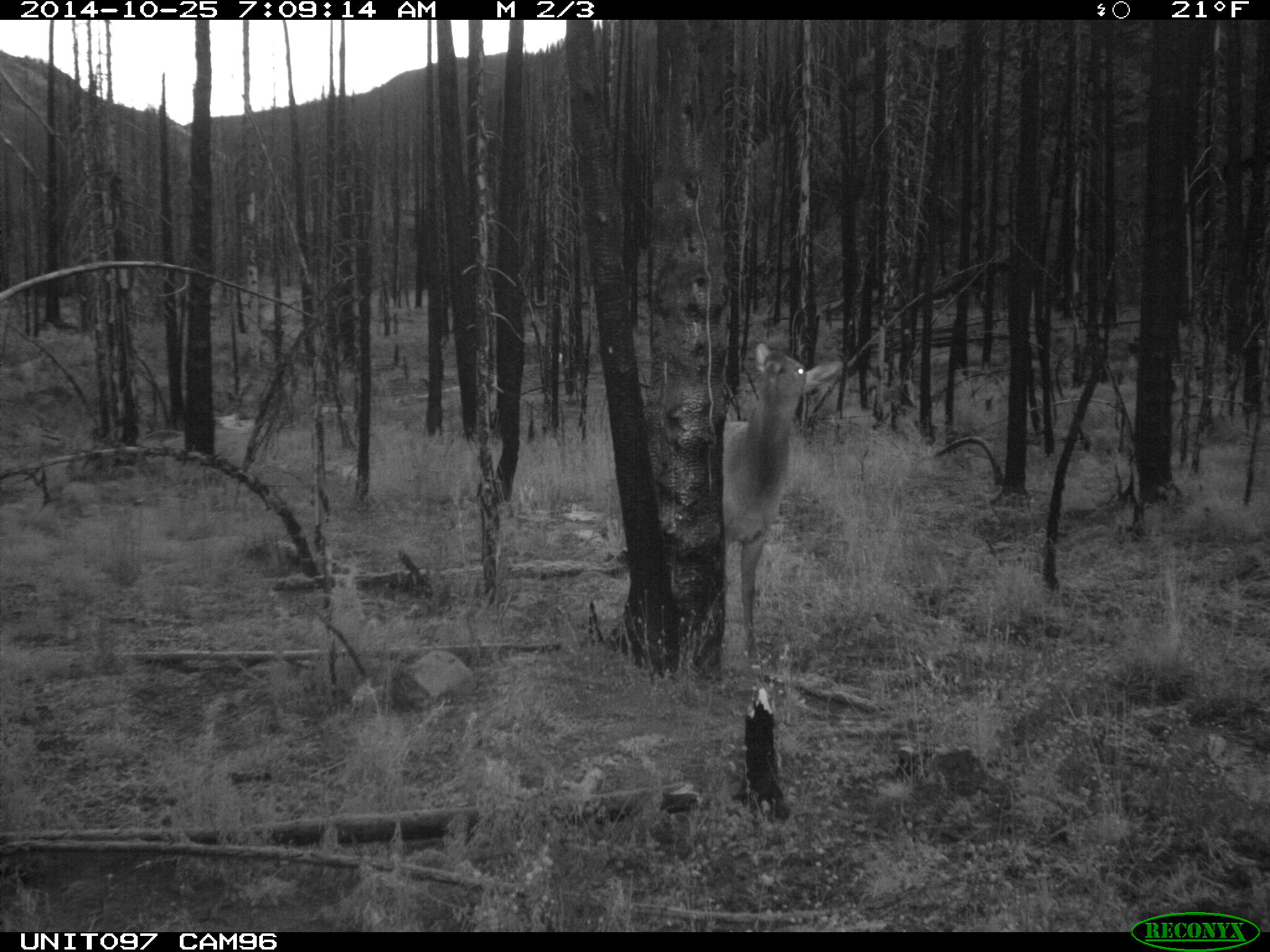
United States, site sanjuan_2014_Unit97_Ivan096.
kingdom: Animalia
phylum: Chordata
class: Mammalia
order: Artiodactyla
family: Cervidae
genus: Cervus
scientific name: Cervus elaphus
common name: red deer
Cervus elaphus (red deer).